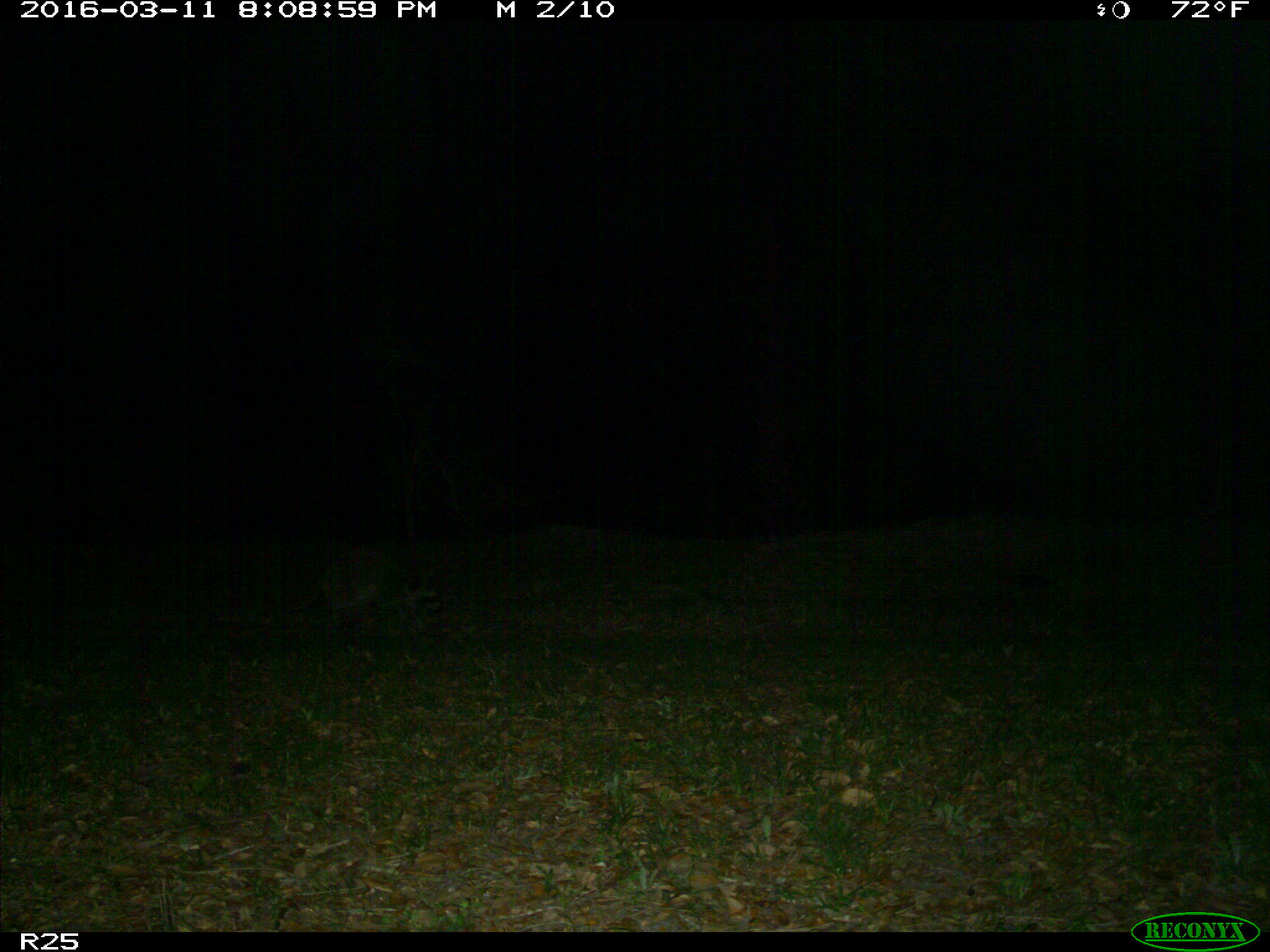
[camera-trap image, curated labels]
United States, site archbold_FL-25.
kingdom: Animalia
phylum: Chordata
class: Mammalia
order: Carnivora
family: Procyonidae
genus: Procyon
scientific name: Procyon lotor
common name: common raccoon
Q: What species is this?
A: Procyon lotor (common raccoon).